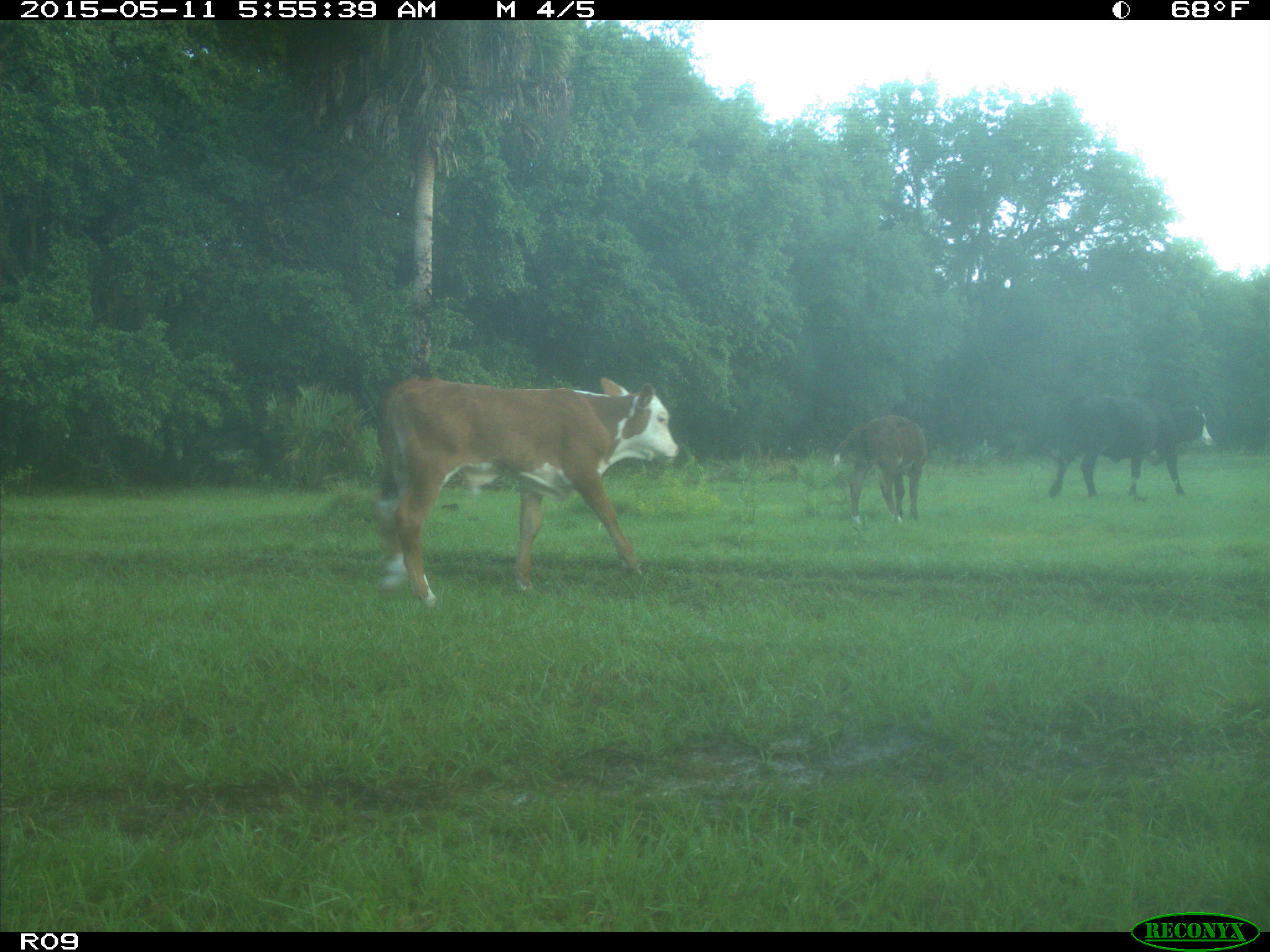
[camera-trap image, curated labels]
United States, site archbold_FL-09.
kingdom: Animalia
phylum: Chordata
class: Mammalia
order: Artiodactyla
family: Bovidae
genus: Bos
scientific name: Bos taurus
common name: domestic cow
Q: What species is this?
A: Bos taurus (domestic cow).